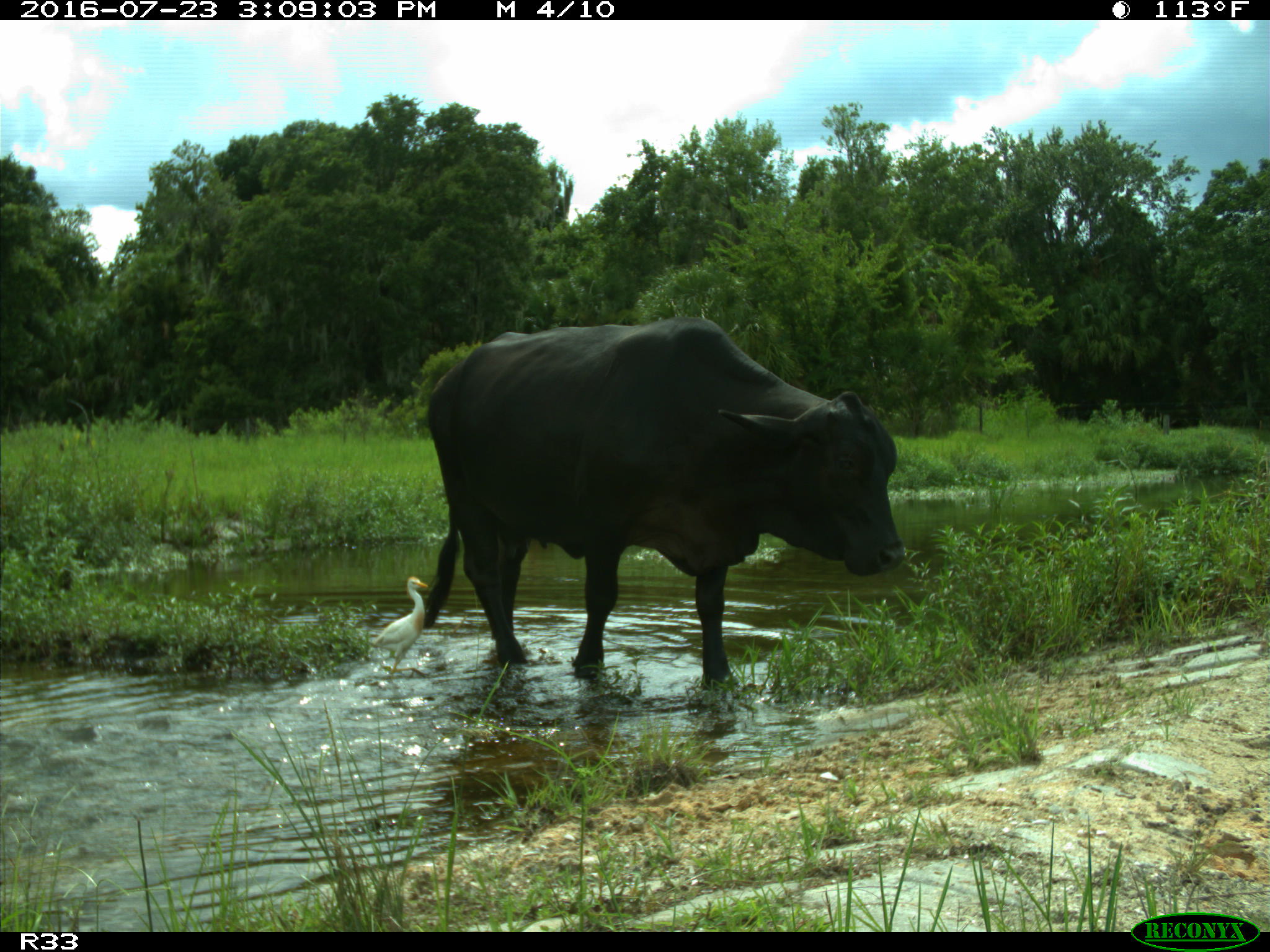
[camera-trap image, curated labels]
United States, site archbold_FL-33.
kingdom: Animalia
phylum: Chordata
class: Mammalia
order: Artiodactyla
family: Bovidae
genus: Bos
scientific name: Bos taurus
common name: domestic cow